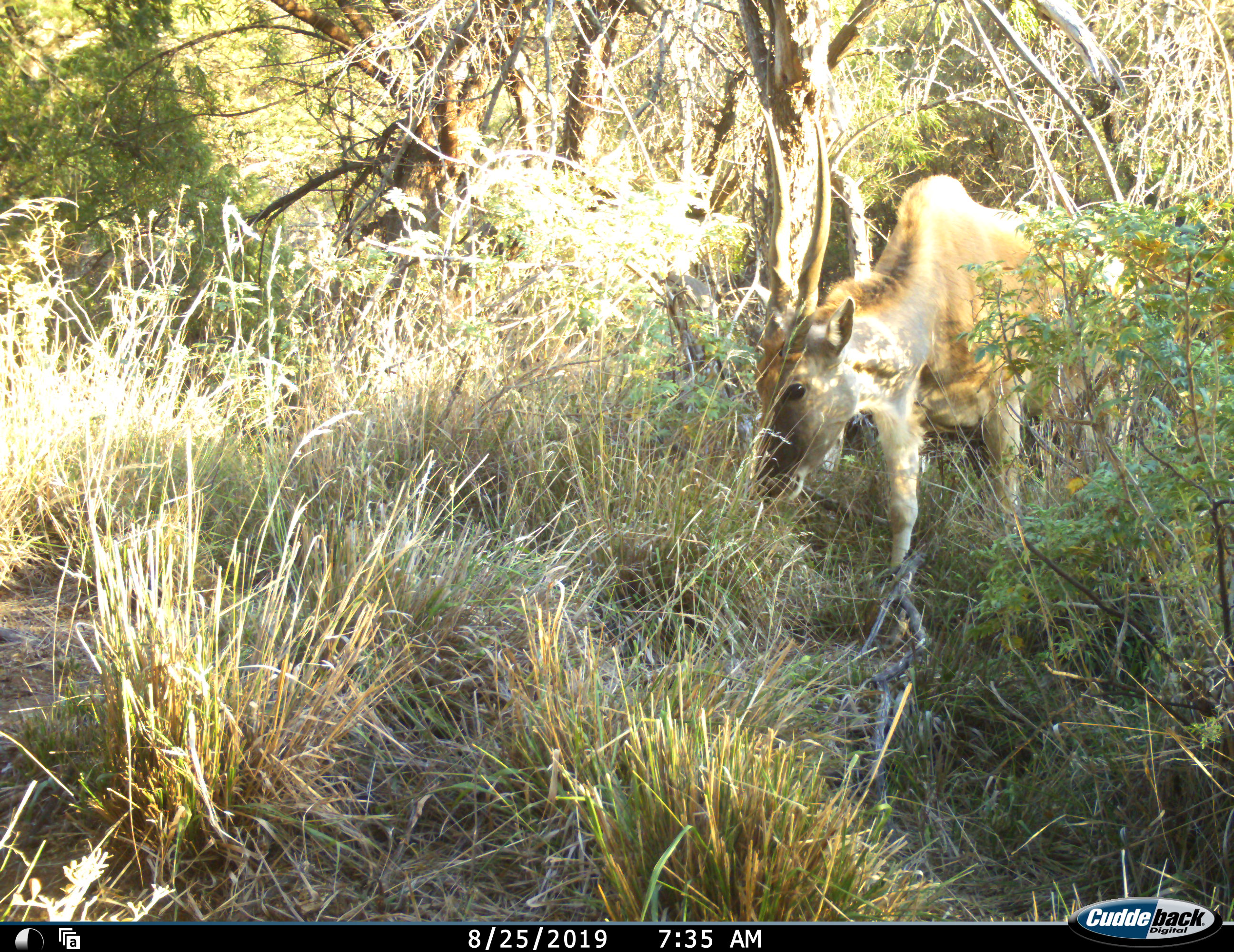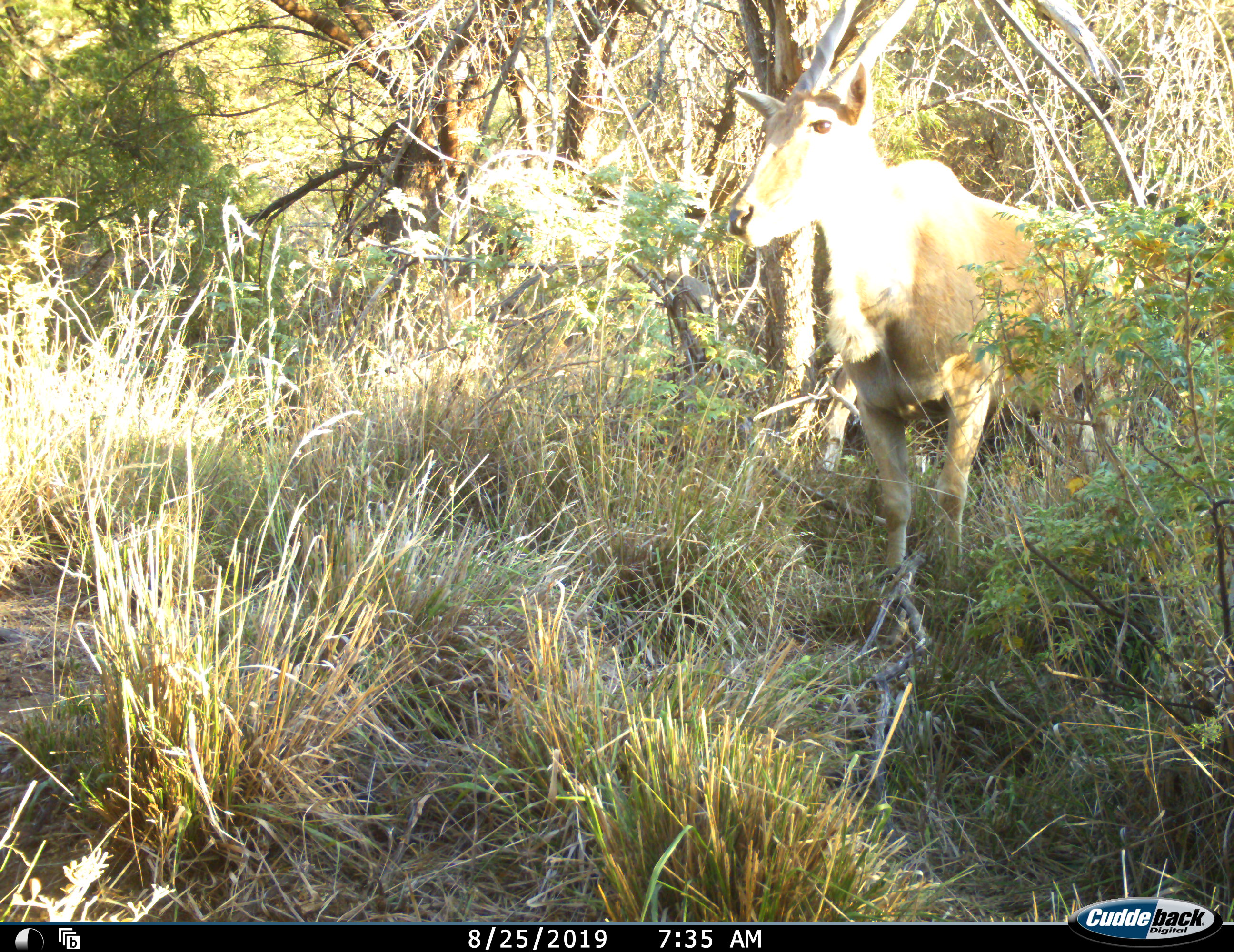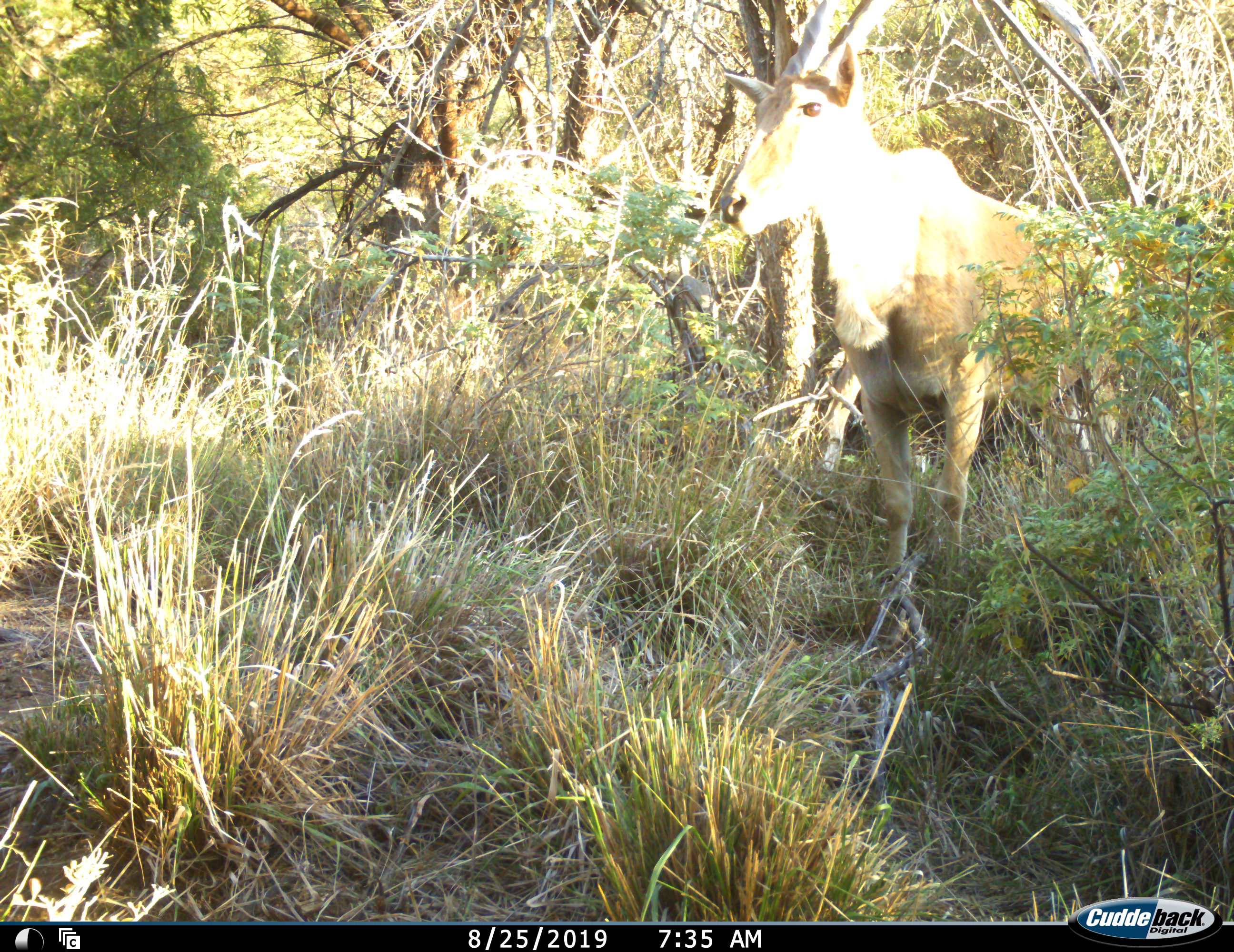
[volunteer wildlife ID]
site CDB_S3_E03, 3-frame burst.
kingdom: Animalia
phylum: Chordata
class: Mammalia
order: Artiodactyla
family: Bovidae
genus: Tragelaphus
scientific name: Tragelaphus oryx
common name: eland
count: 1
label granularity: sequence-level